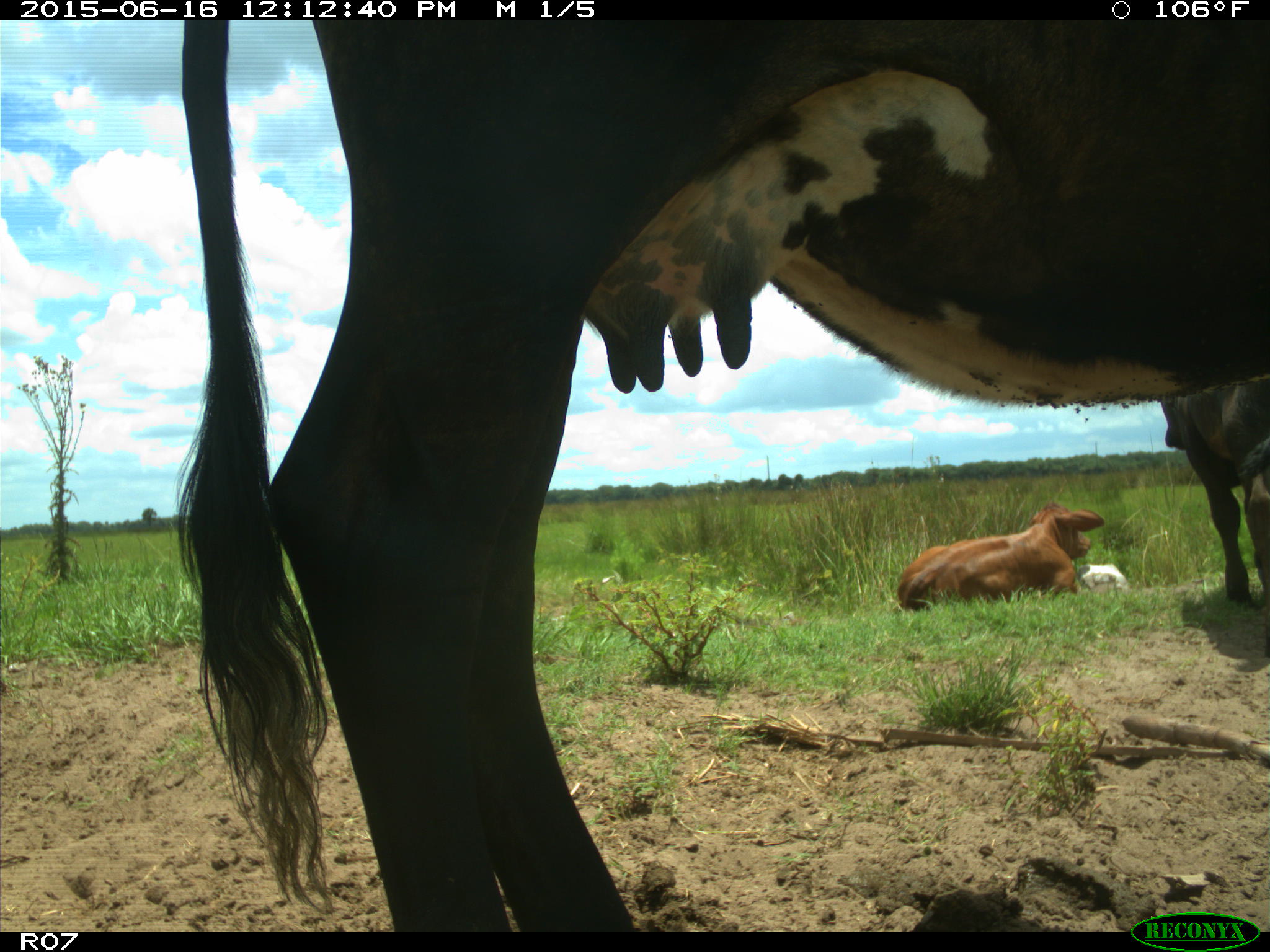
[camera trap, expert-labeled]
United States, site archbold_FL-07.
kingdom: Animalia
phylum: Chordata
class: Mammalia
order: Artiodactyla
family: Bovidae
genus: Bos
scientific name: Bos taurus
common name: domestic cow